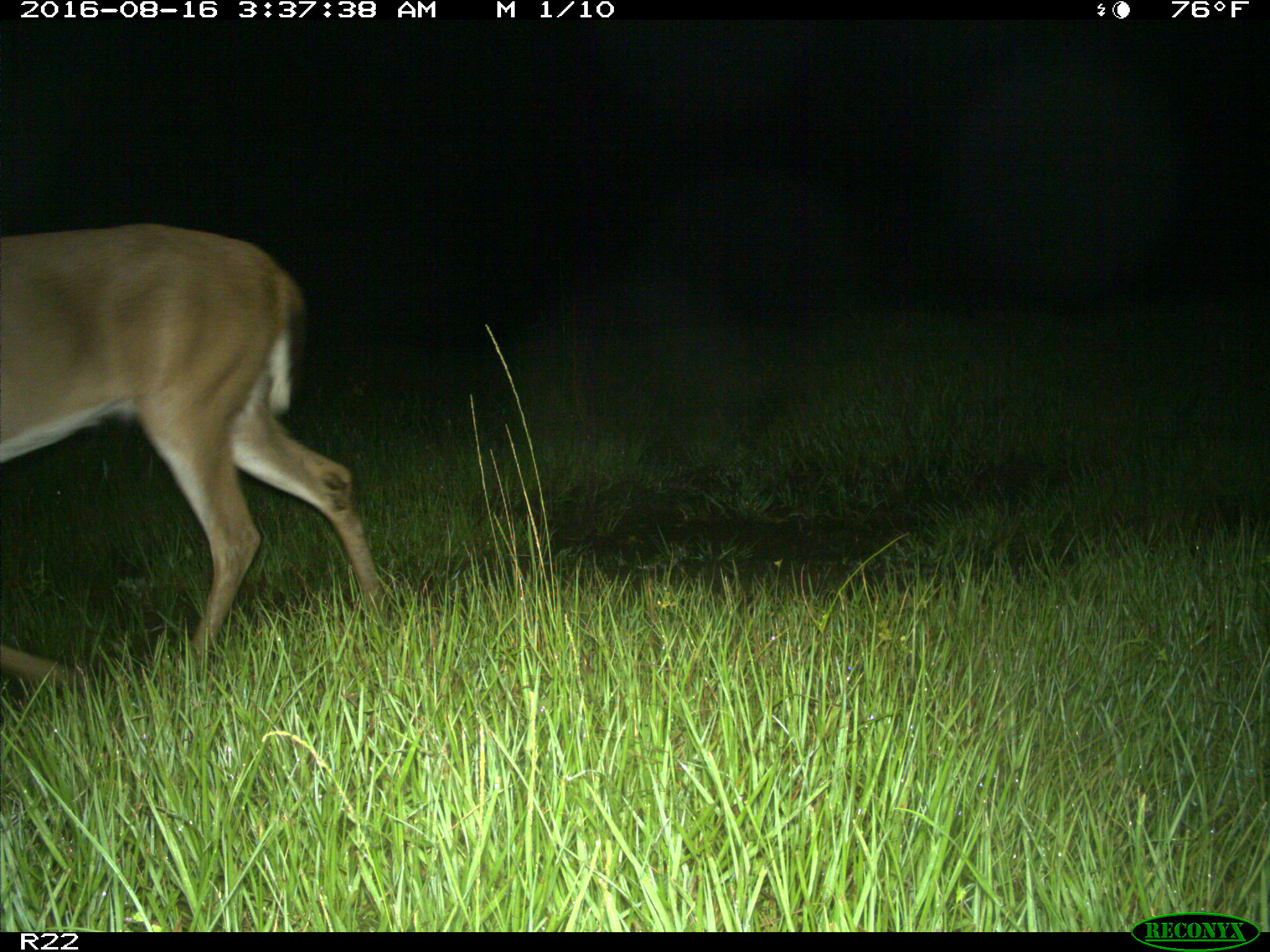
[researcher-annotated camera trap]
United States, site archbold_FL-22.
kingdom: Animalia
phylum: Chordata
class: Mammalia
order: Artiodactyla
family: Cervidae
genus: Odocoileus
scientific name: Odocoileus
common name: deer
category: unidentified deer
Unidentified deer (deer) (Odocoileus).